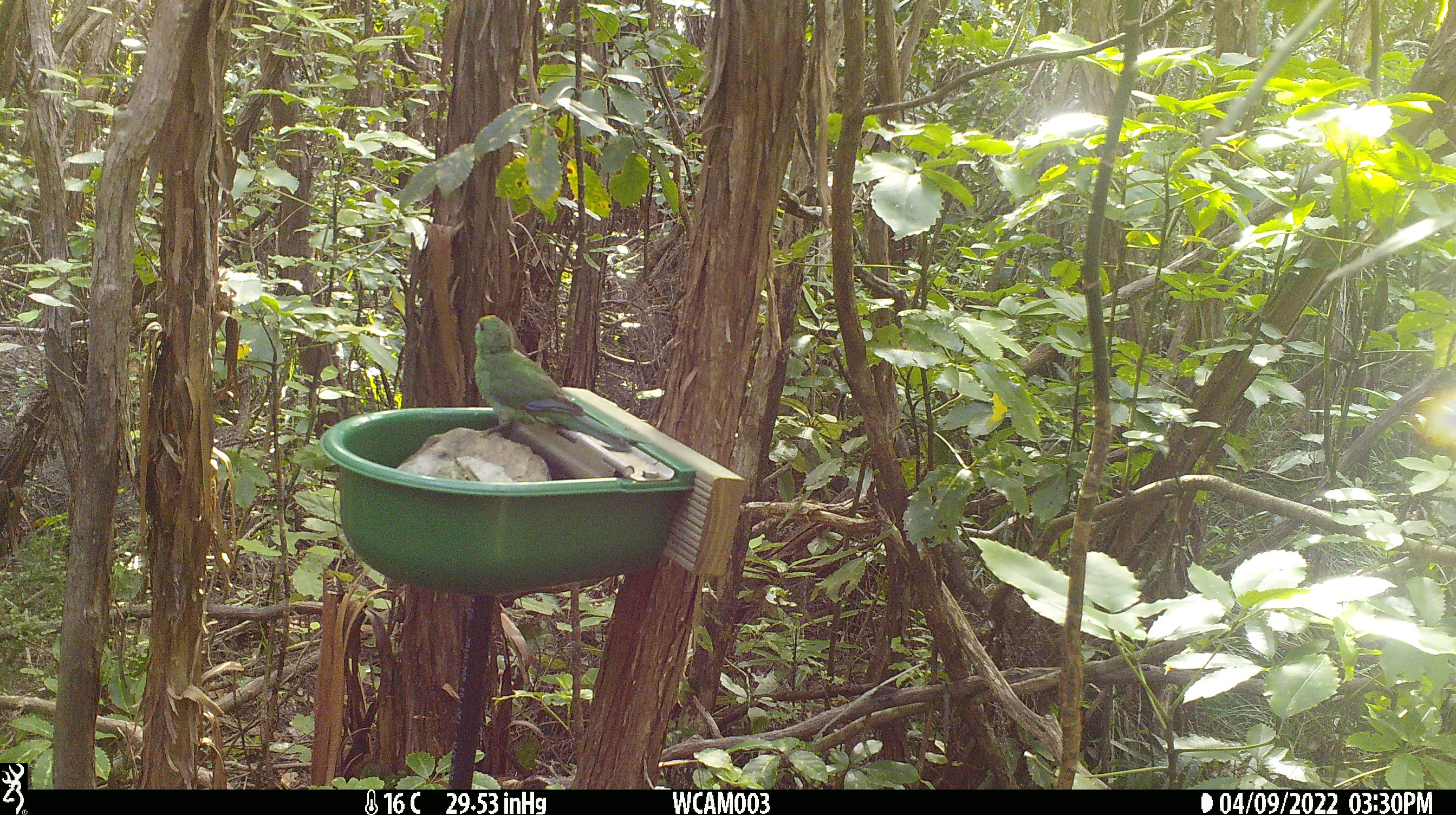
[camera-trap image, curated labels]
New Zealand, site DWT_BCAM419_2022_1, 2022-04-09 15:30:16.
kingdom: Animalia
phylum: Chordata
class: Aves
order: Psittaciformes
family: Psittaculidae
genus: Cyanoramphus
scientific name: Cyanoramphus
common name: parakeet